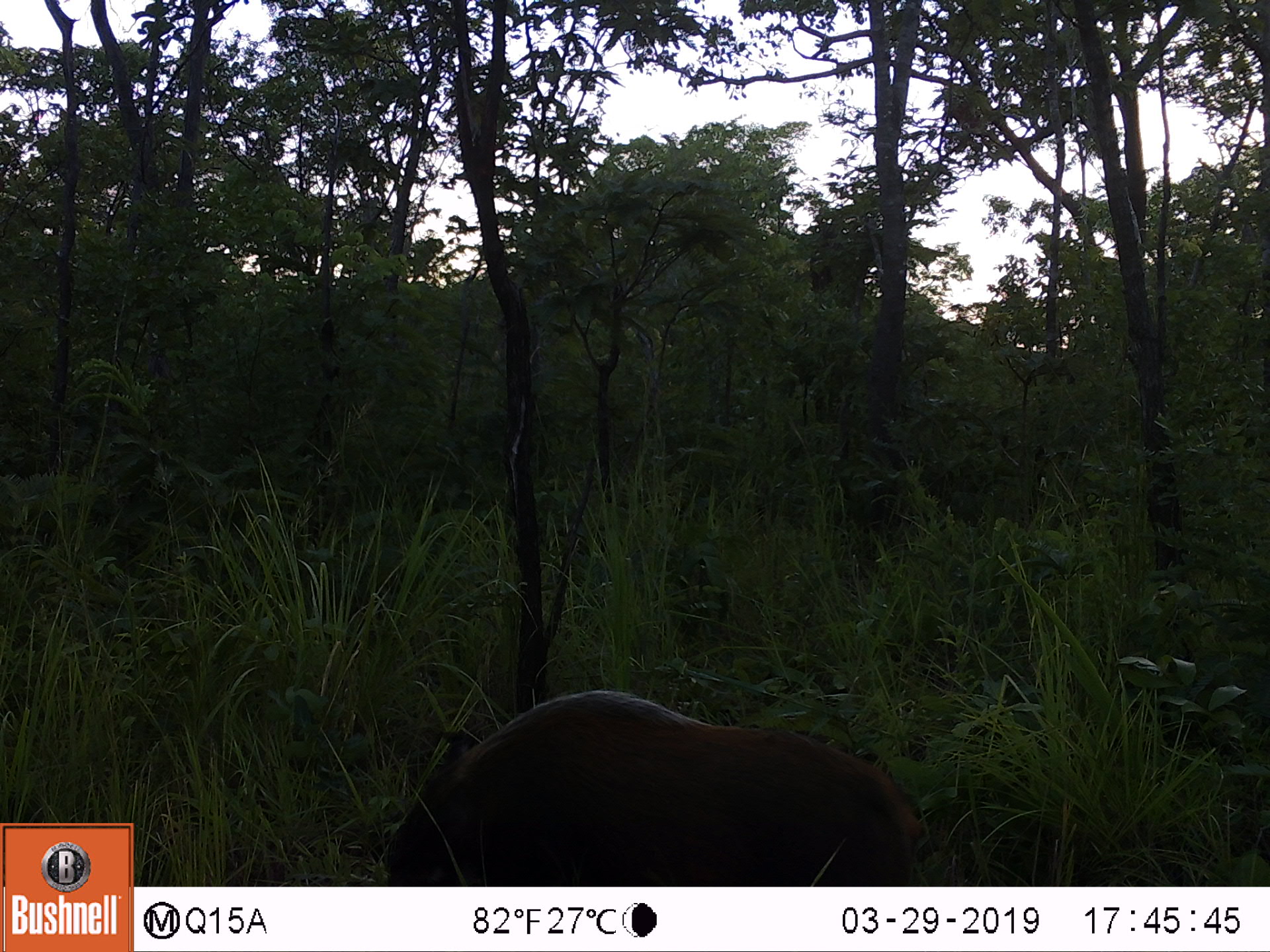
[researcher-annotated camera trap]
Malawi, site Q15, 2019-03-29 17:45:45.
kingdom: Animalia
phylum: Chordata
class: Mammalia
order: Artiodactyla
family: Suidae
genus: Potamochoerus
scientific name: Potamochoerus larvatus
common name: bushpig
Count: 1.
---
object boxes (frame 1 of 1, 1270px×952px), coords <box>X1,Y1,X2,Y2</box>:
bushpig: <box>377,684,926,885</box>